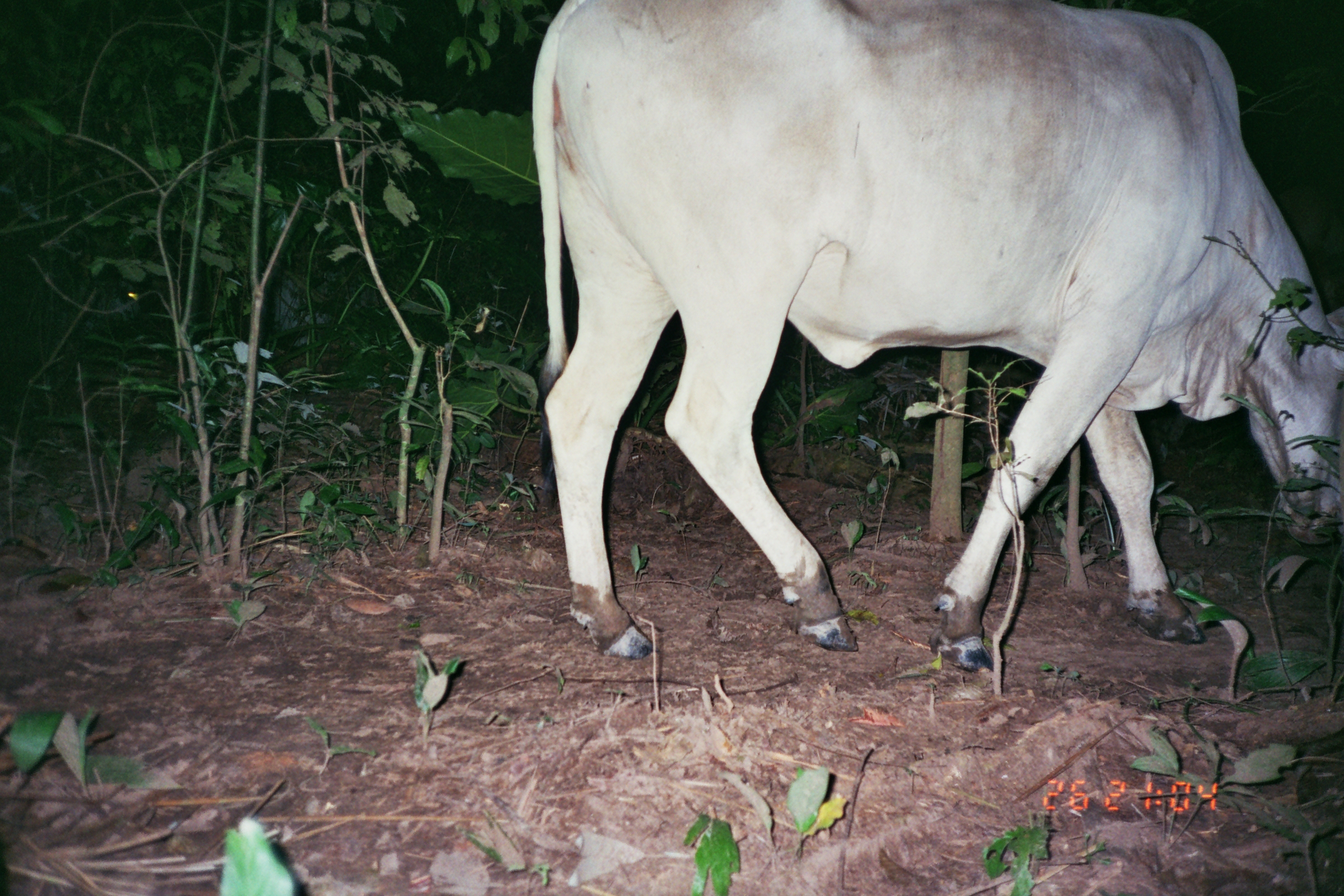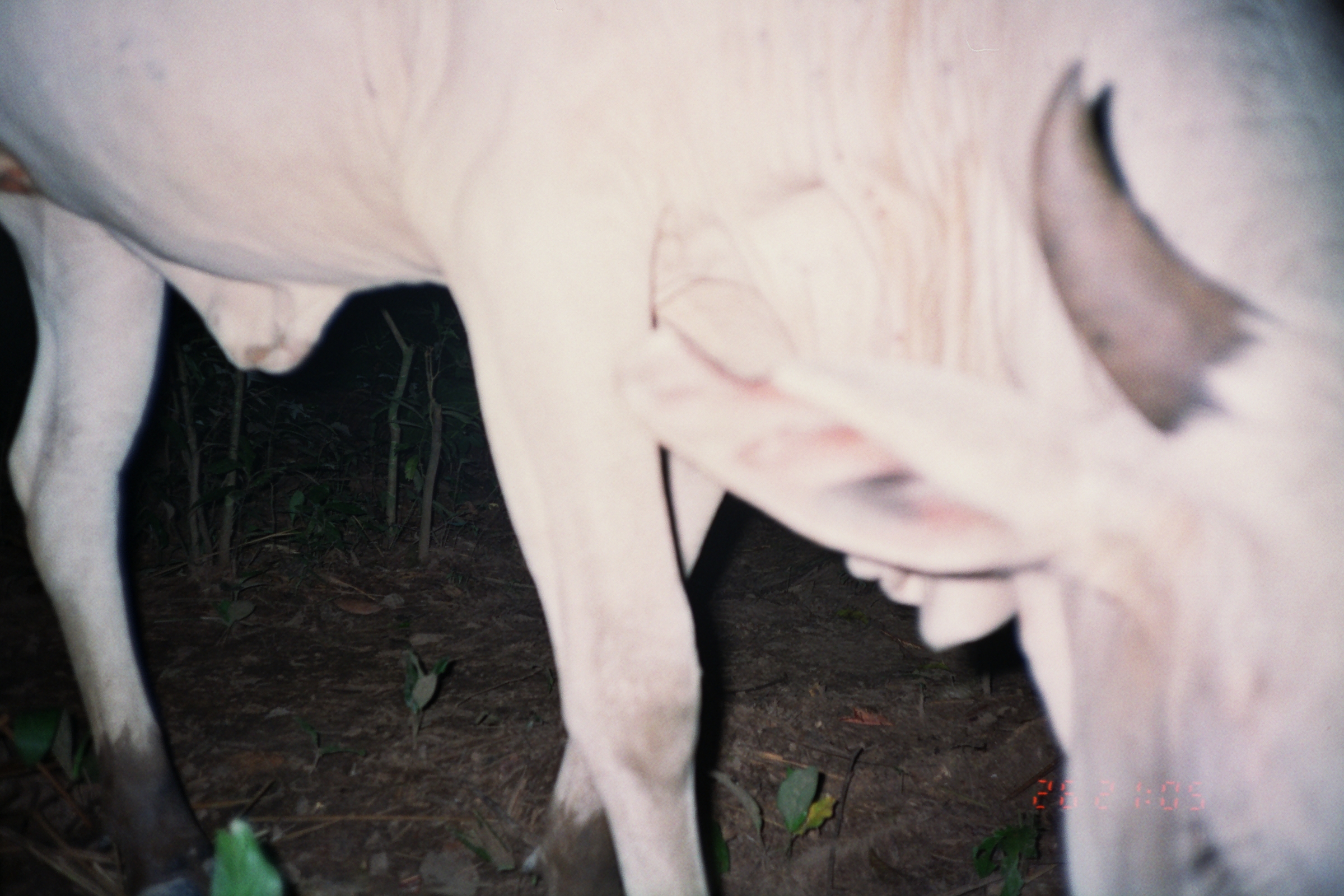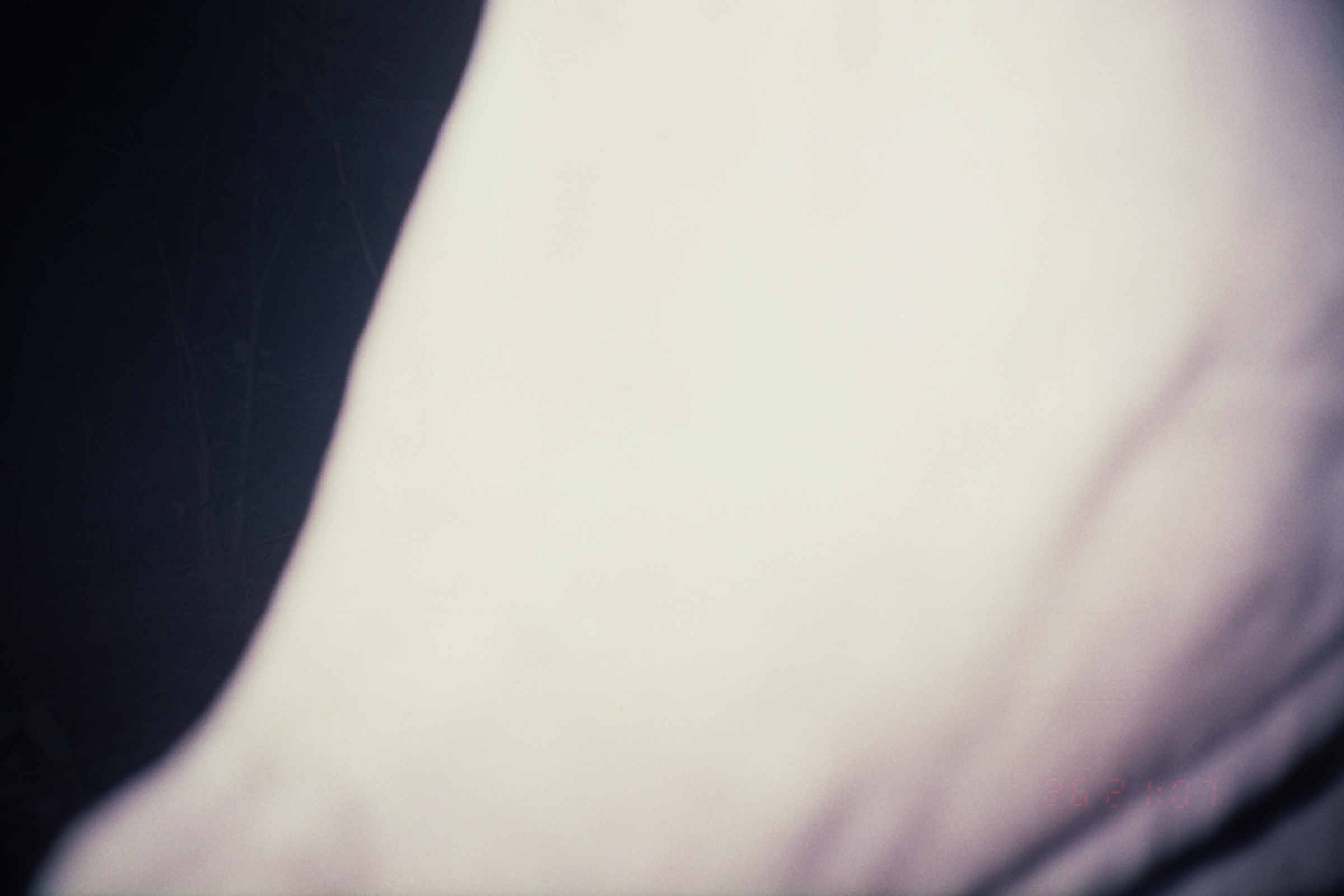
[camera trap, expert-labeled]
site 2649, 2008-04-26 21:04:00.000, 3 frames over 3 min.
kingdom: Animalia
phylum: Chordata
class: Mammalia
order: Artiodactyla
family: Bovidae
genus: Bos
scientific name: Bos taurus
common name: domestic cattle